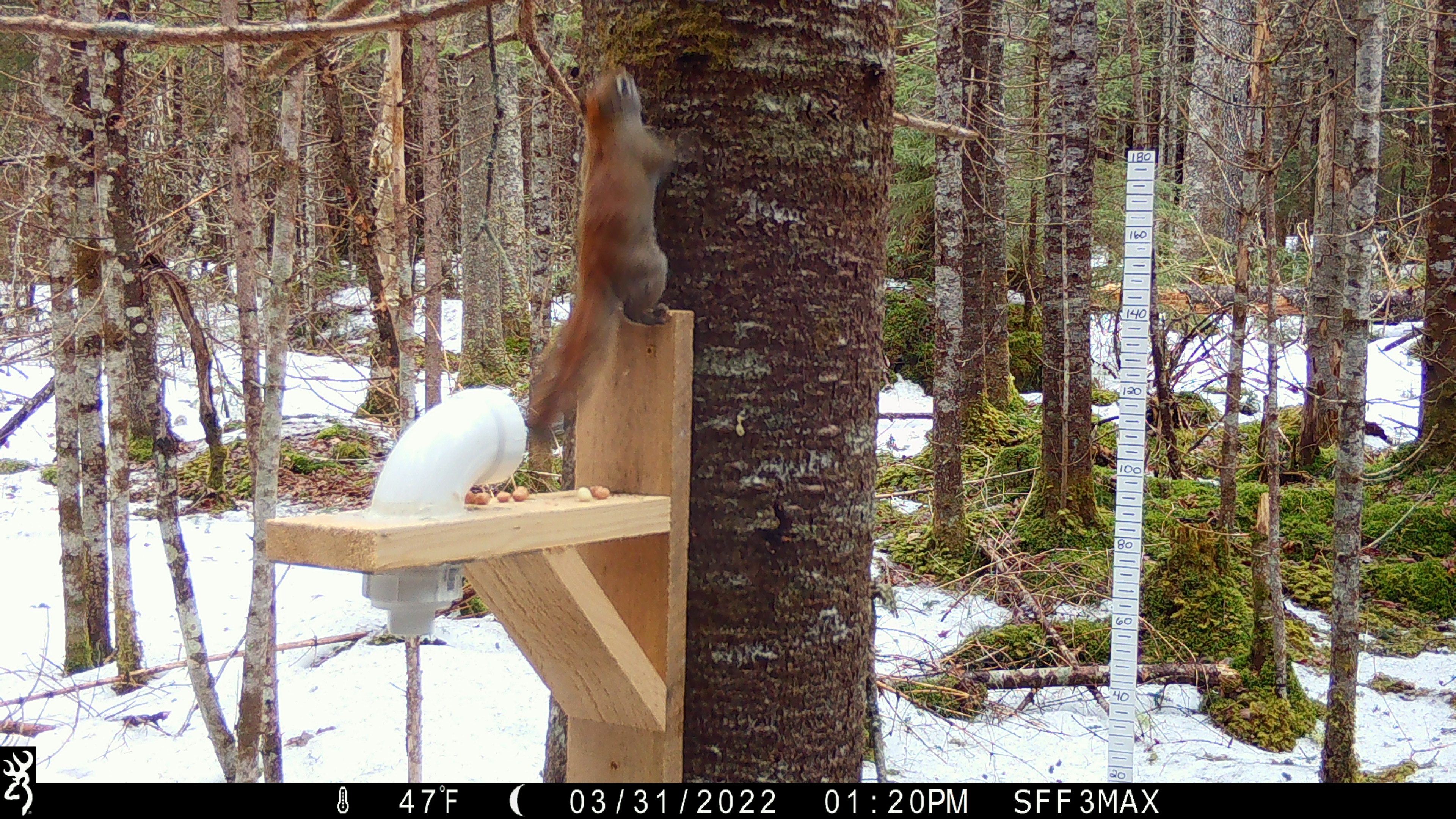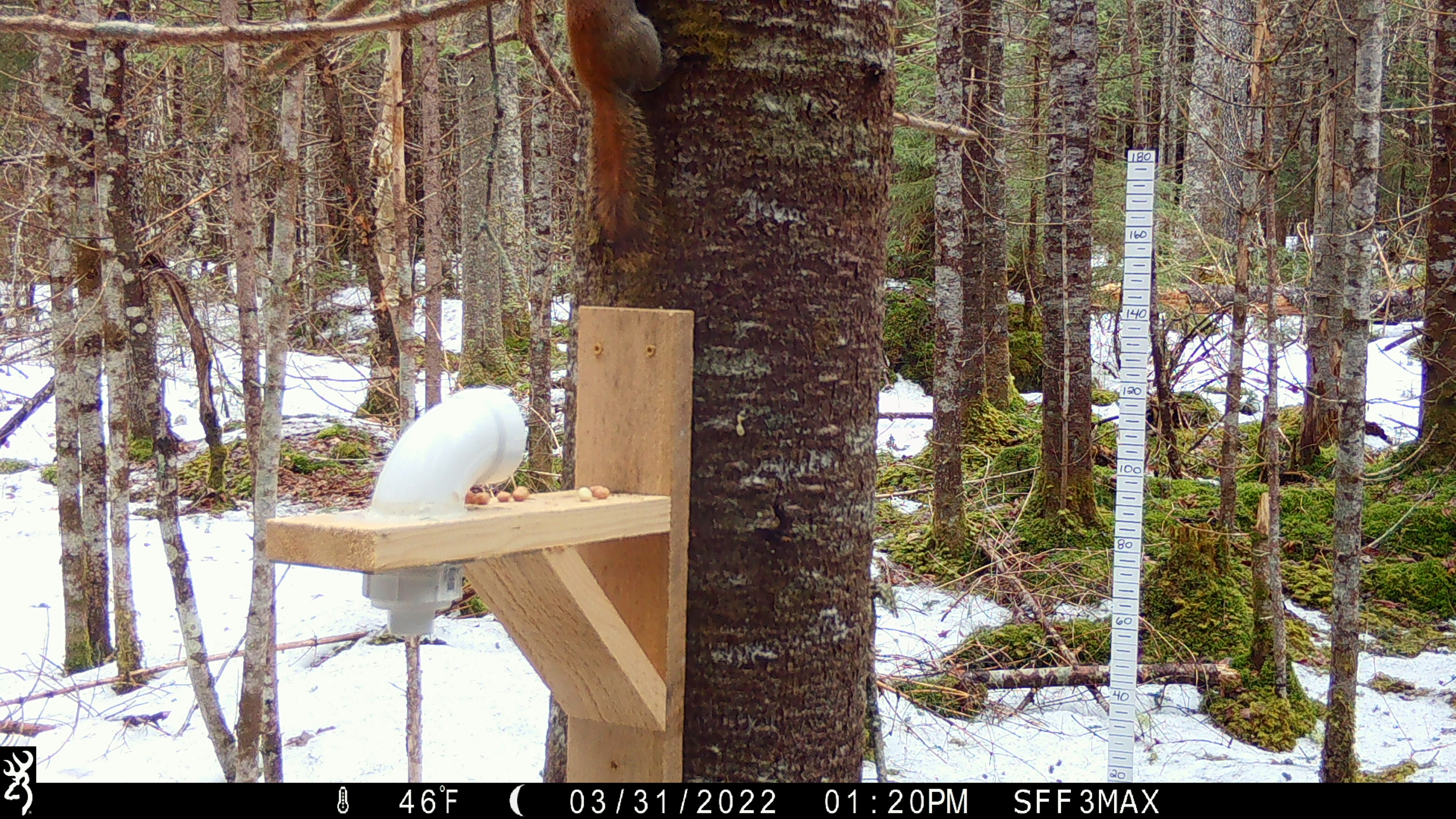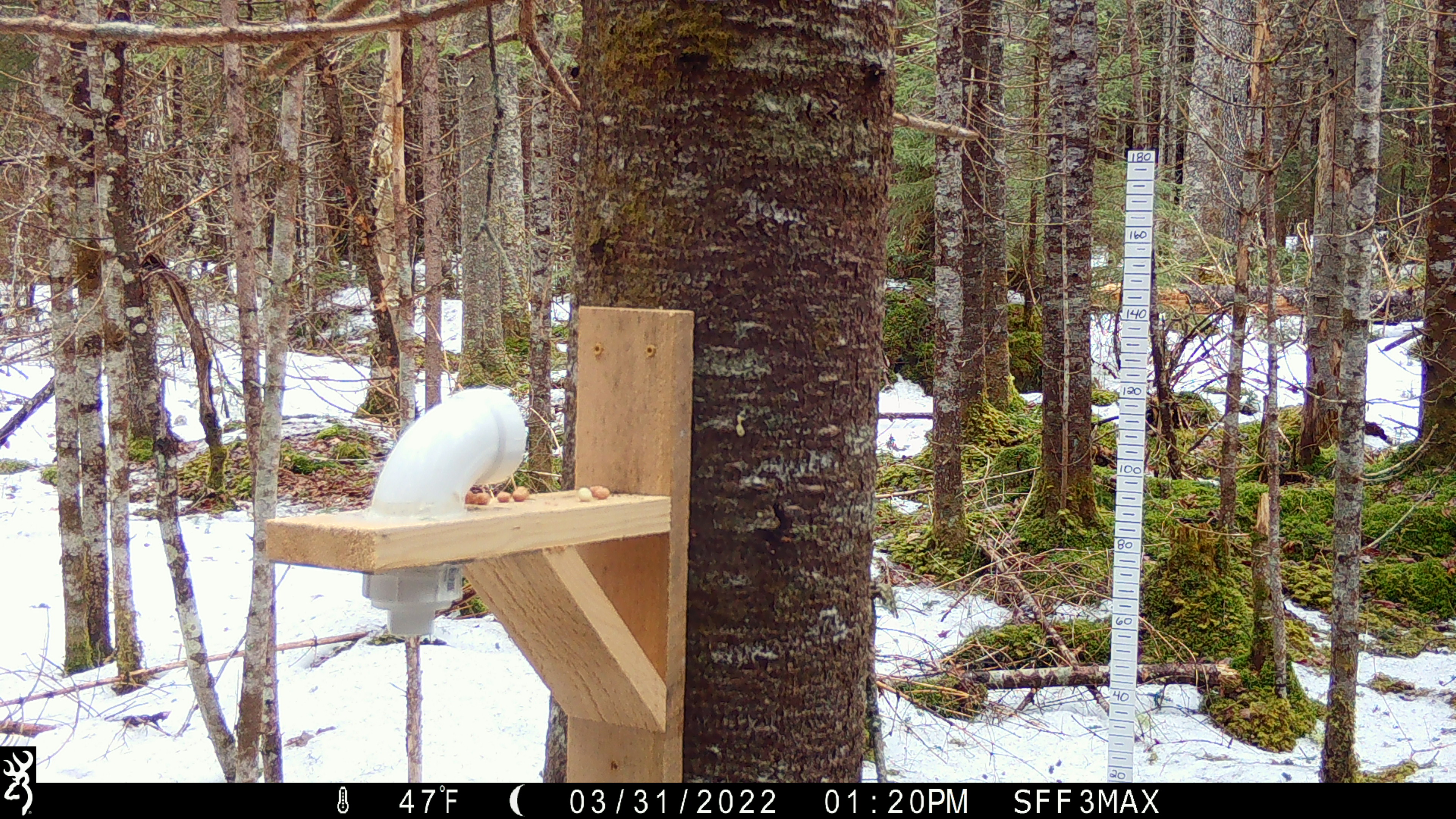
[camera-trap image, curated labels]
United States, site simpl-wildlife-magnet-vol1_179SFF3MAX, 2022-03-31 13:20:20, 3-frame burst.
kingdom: Animalia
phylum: Chordata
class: Mammalia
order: Rodentia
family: Sciuridae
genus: Tamiasciurus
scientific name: Tamiasciurus hudsonicus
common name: red squirrel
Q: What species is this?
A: Red squirrel (Tamiasciurus hudsonicus).